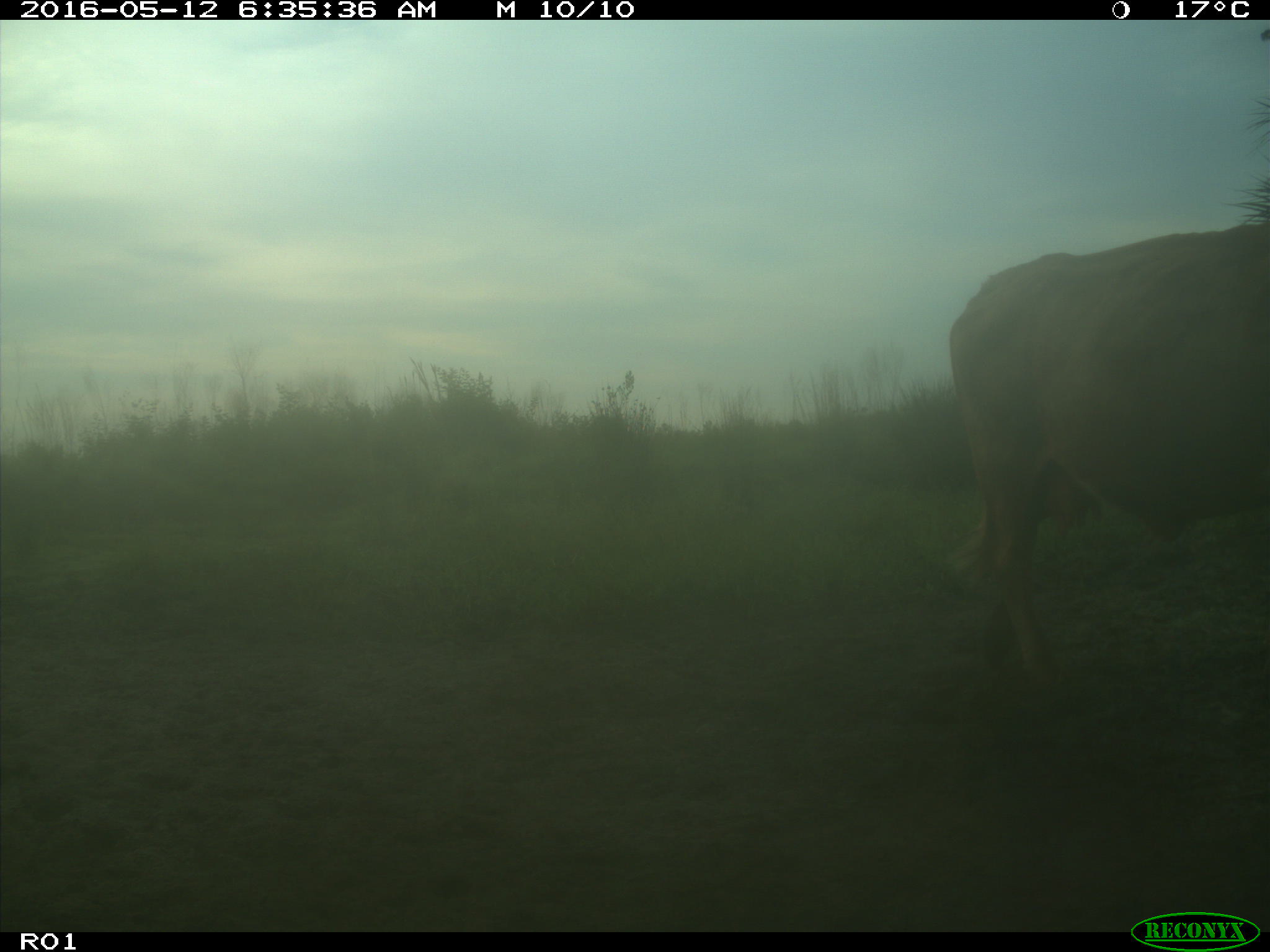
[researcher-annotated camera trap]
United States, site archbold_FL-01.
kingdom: Animalia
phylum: Chordata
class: Mammalia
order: Artiodactyla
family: Bovidae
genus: Bos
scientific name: Bos taurus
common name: domestic cow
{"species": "Bos taurus (domestic cow)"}